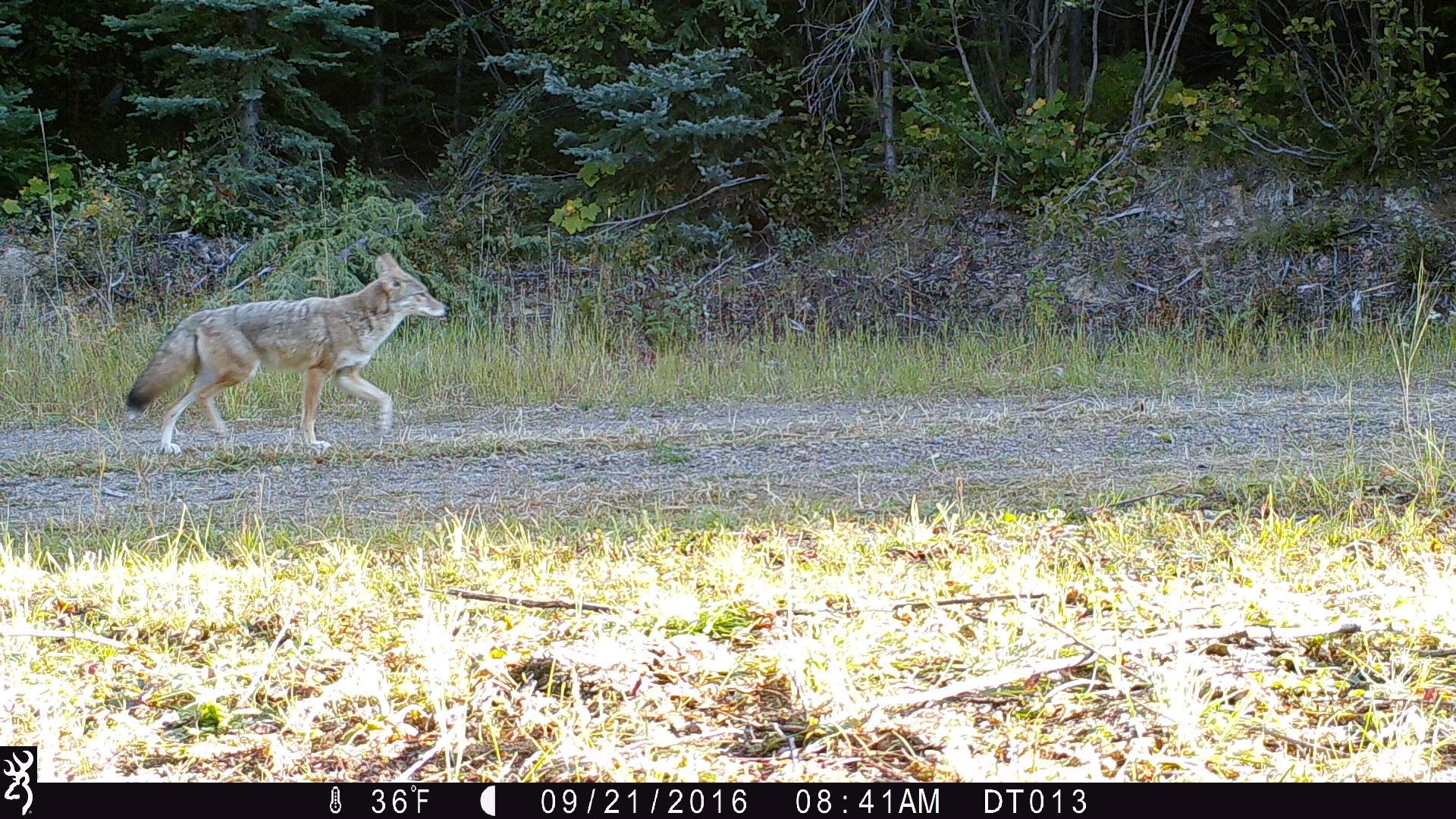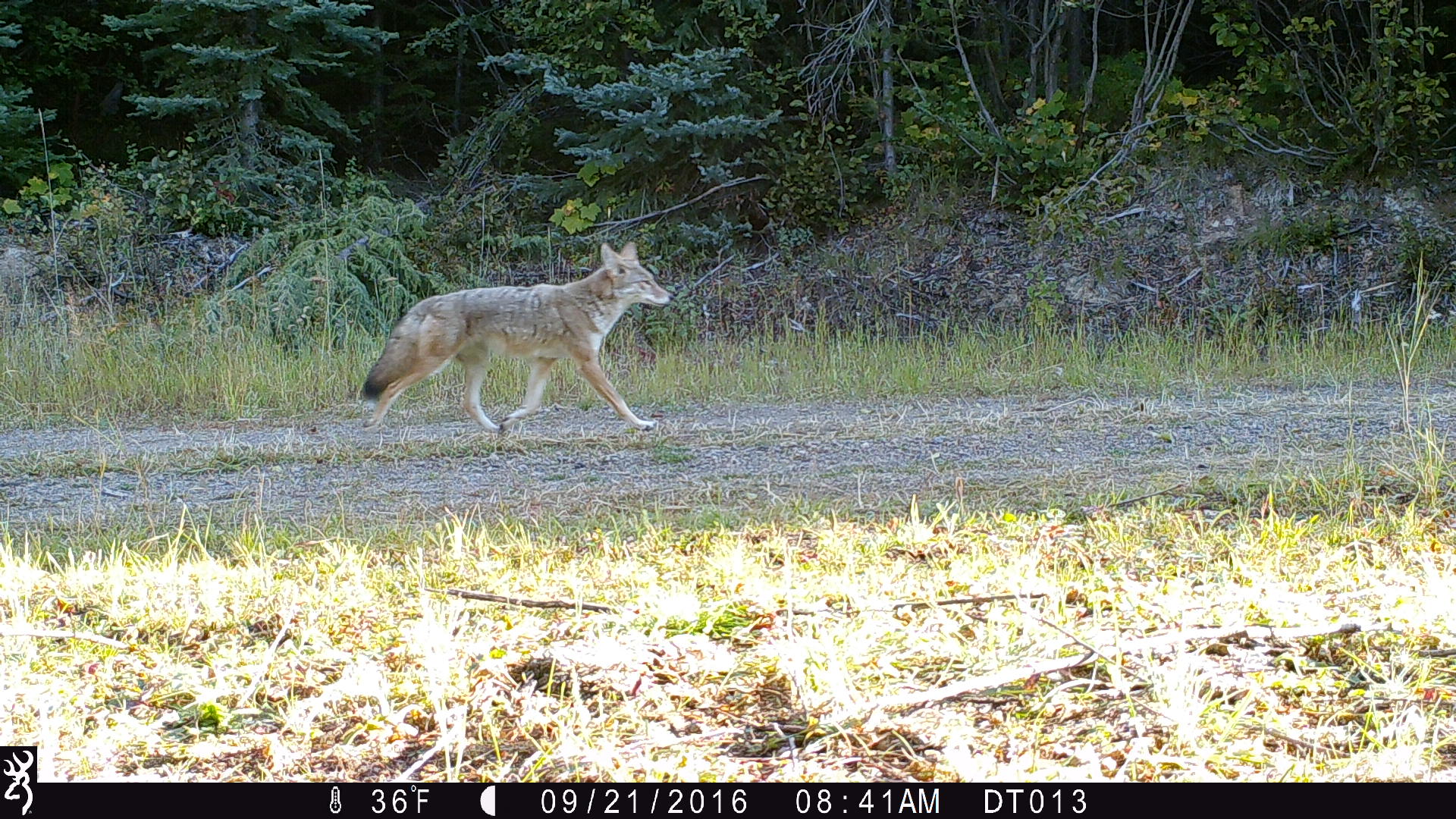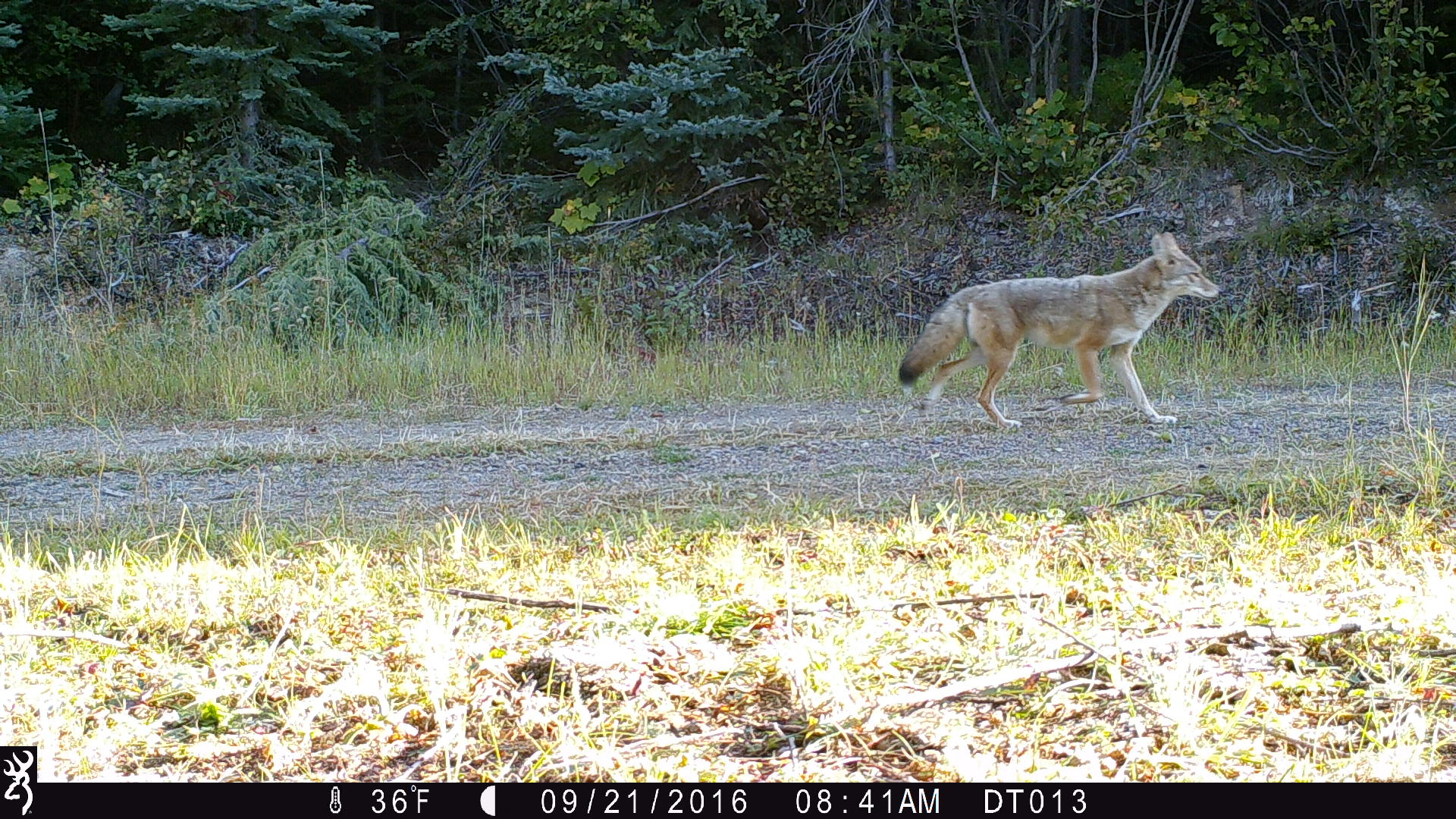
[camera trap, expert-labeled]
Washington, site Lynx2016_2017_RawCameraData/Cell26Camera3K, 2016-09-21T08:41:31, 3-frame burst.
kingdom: Animalia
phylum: Chordata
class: Mammalia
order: Carnivora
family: Canidae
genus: Canis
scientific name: Canis latrans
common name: coyote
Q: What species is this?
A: Canis latrans (coyote).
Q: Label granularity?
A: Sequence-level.